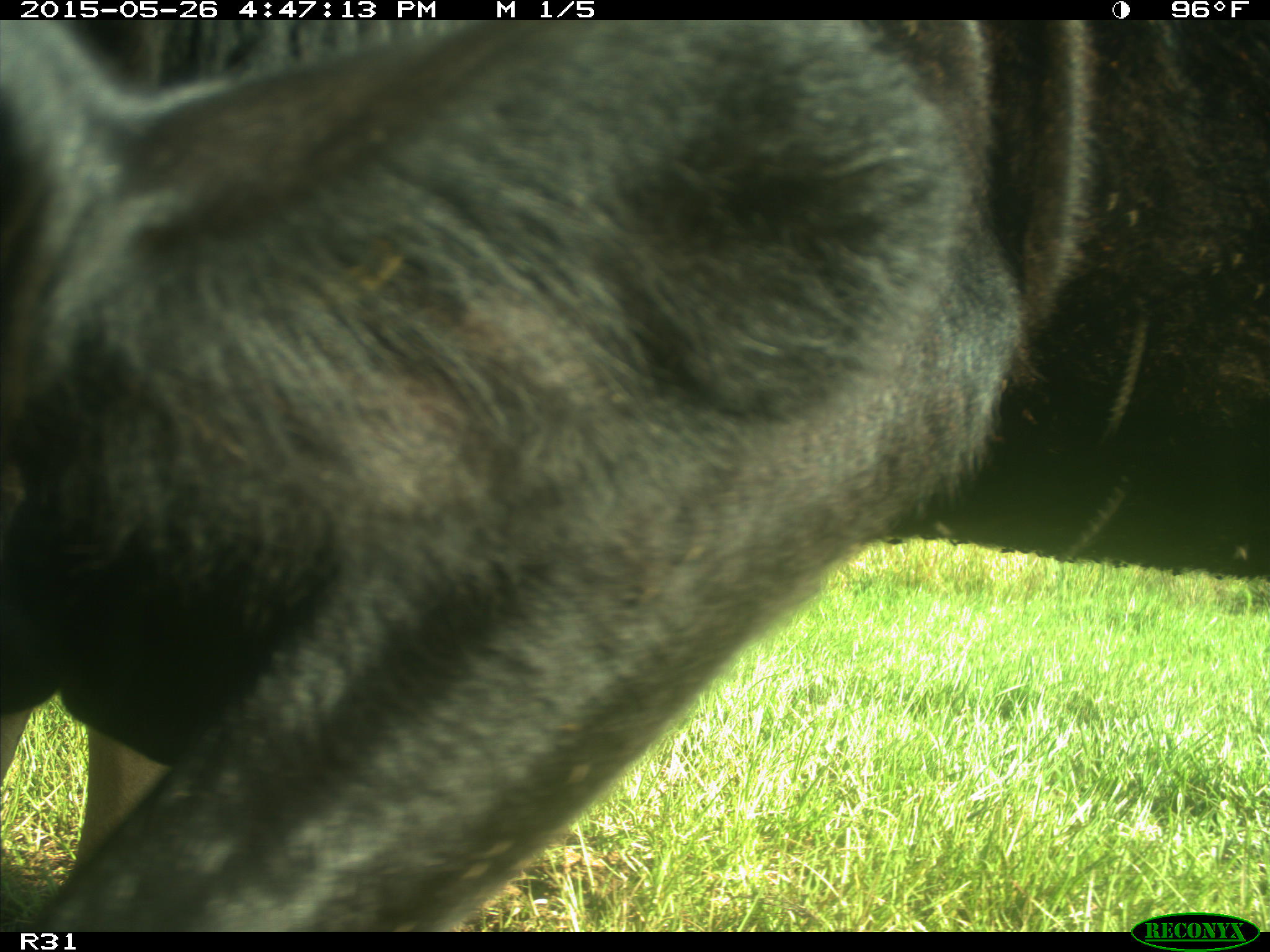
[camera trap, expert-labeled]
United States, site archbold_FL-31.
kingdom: Animalia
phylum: Chordata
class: Mammalia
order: Artiodactyla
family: Bovidae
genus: Bos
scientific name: Bos taurus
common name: domestic cow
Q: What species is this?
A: Bos taurus (domestic cow).